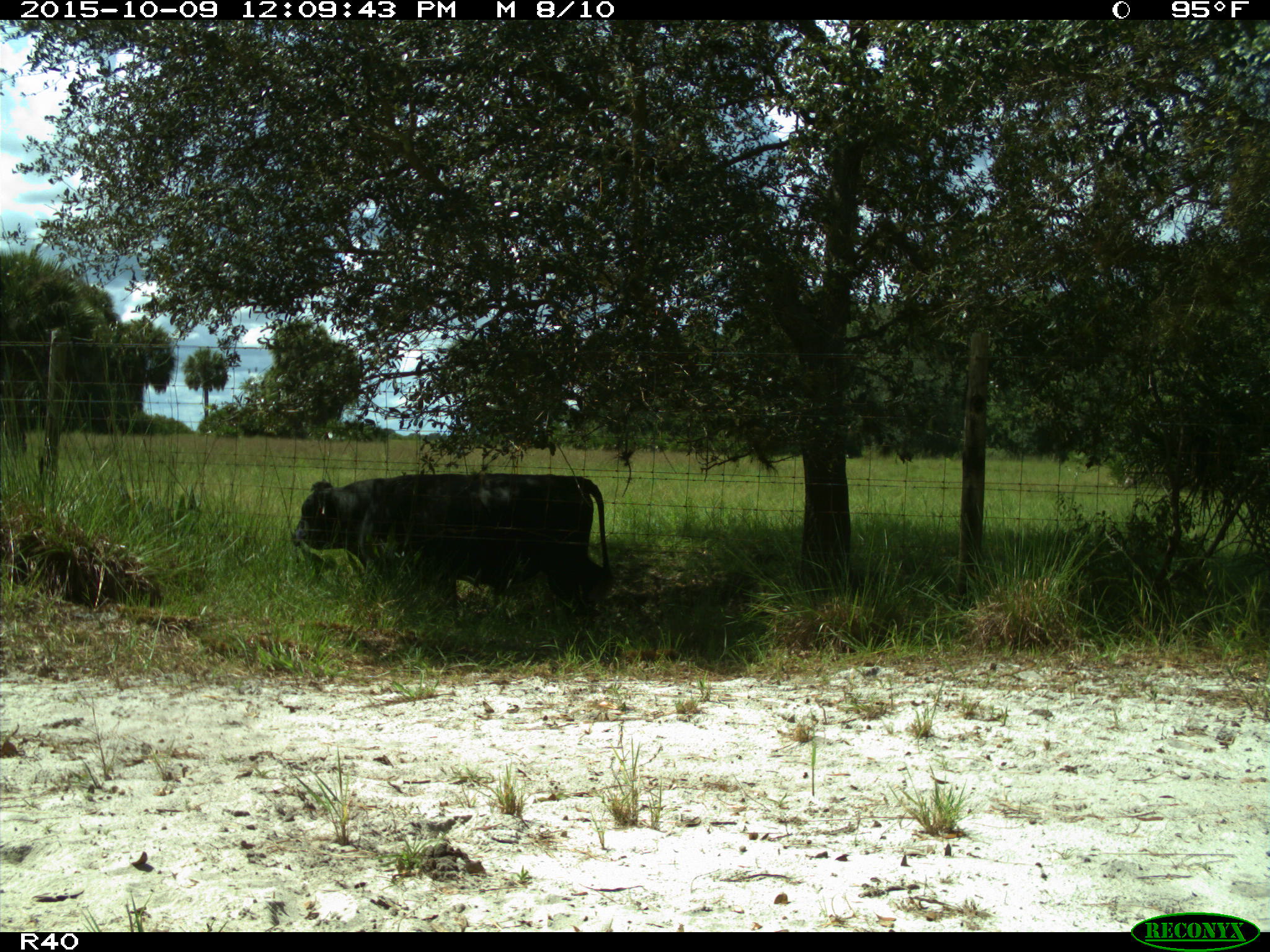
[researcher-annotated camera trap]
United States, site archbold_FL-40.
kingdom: Animalia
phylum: Chordata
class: Mammalia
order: Artiodactyla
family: Bovidae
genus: Bos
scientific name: Bos taurus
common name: domestic cow